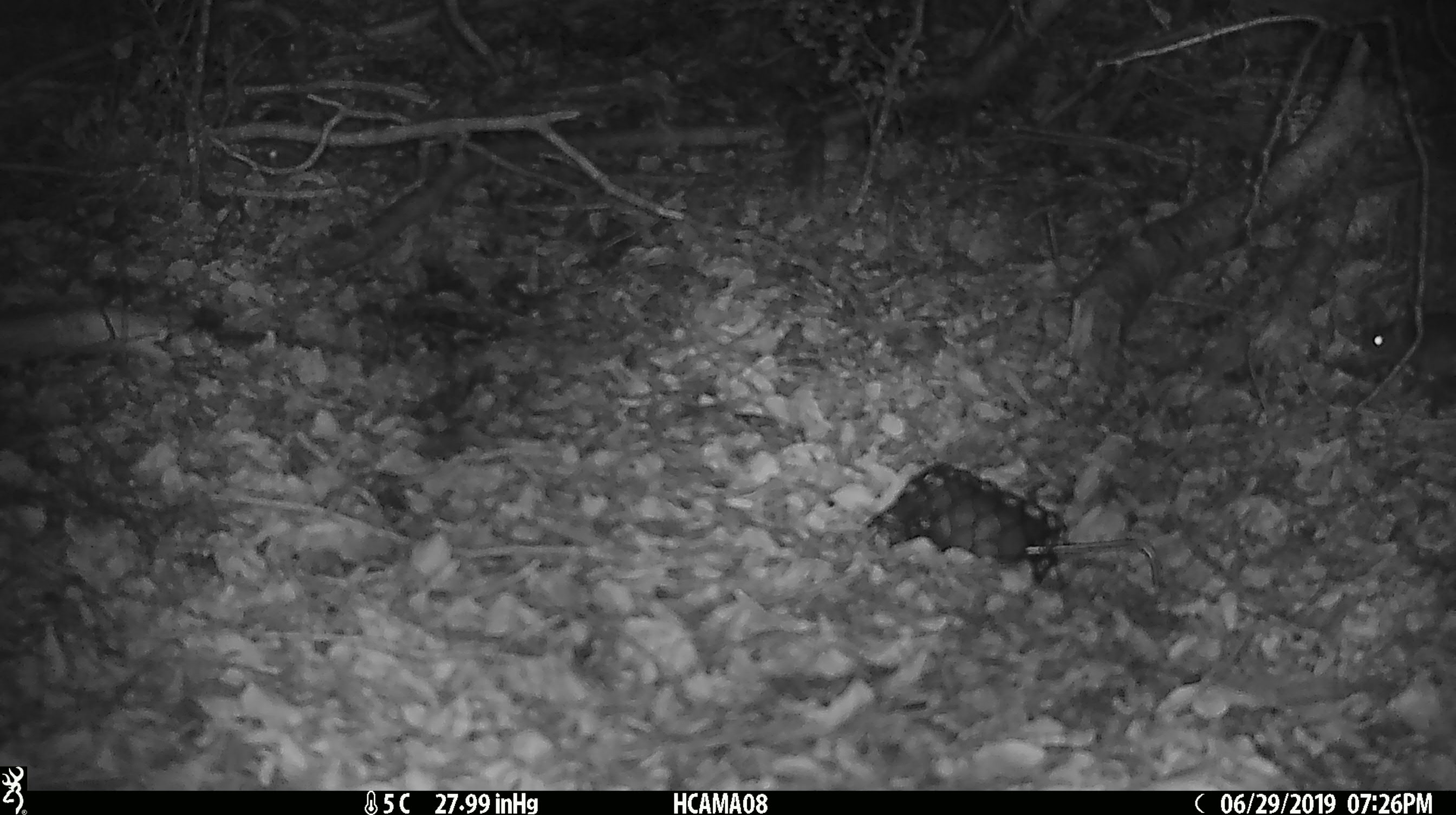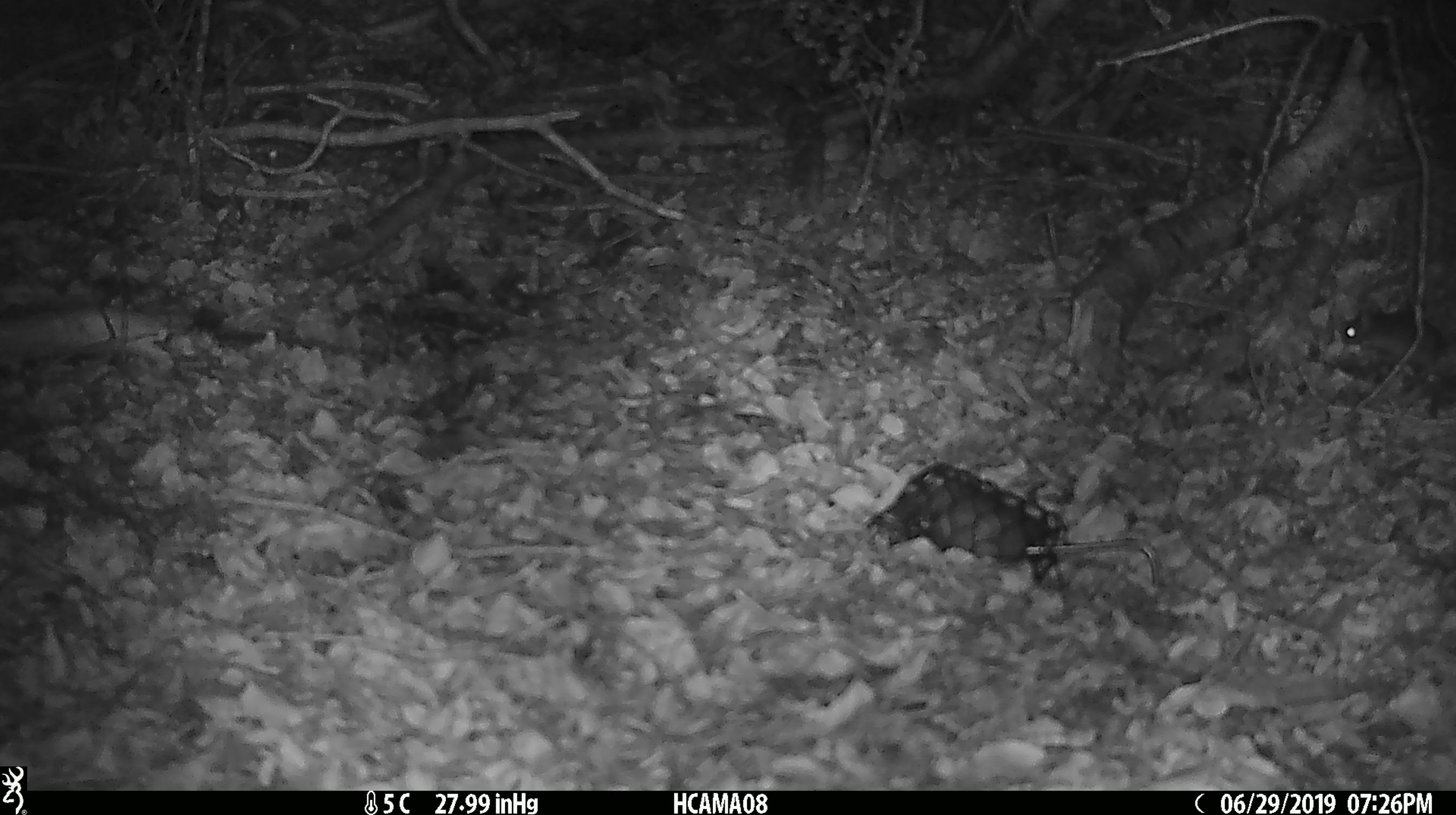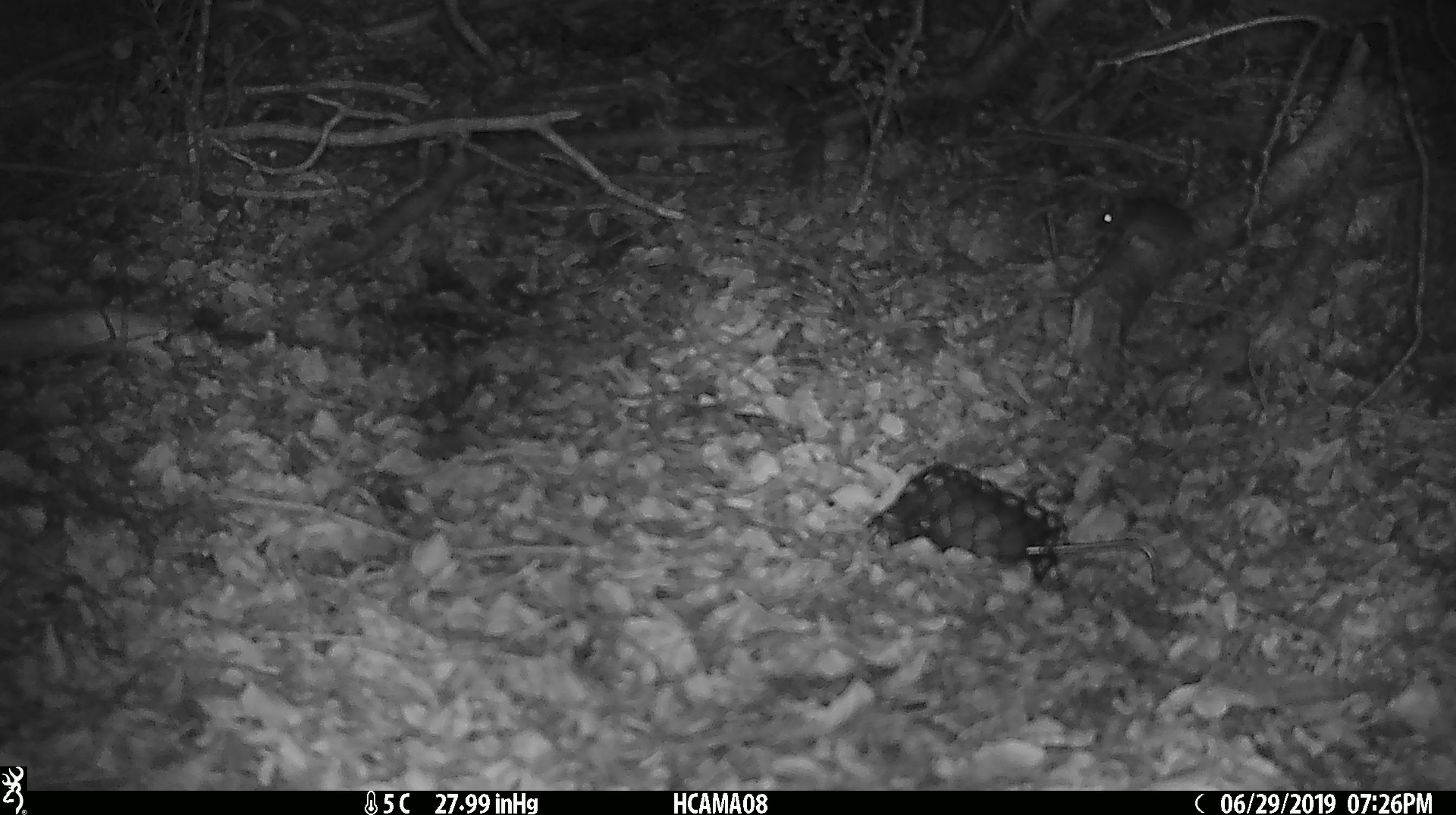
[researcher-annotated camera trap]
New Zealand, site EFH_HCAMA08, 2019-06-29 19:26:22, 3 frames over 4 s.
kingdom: Animalia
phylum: Chordata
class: Mammalia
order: Rodentia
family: Muridae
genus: Mus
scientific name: Mus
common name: mouse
Mouse (Mus).